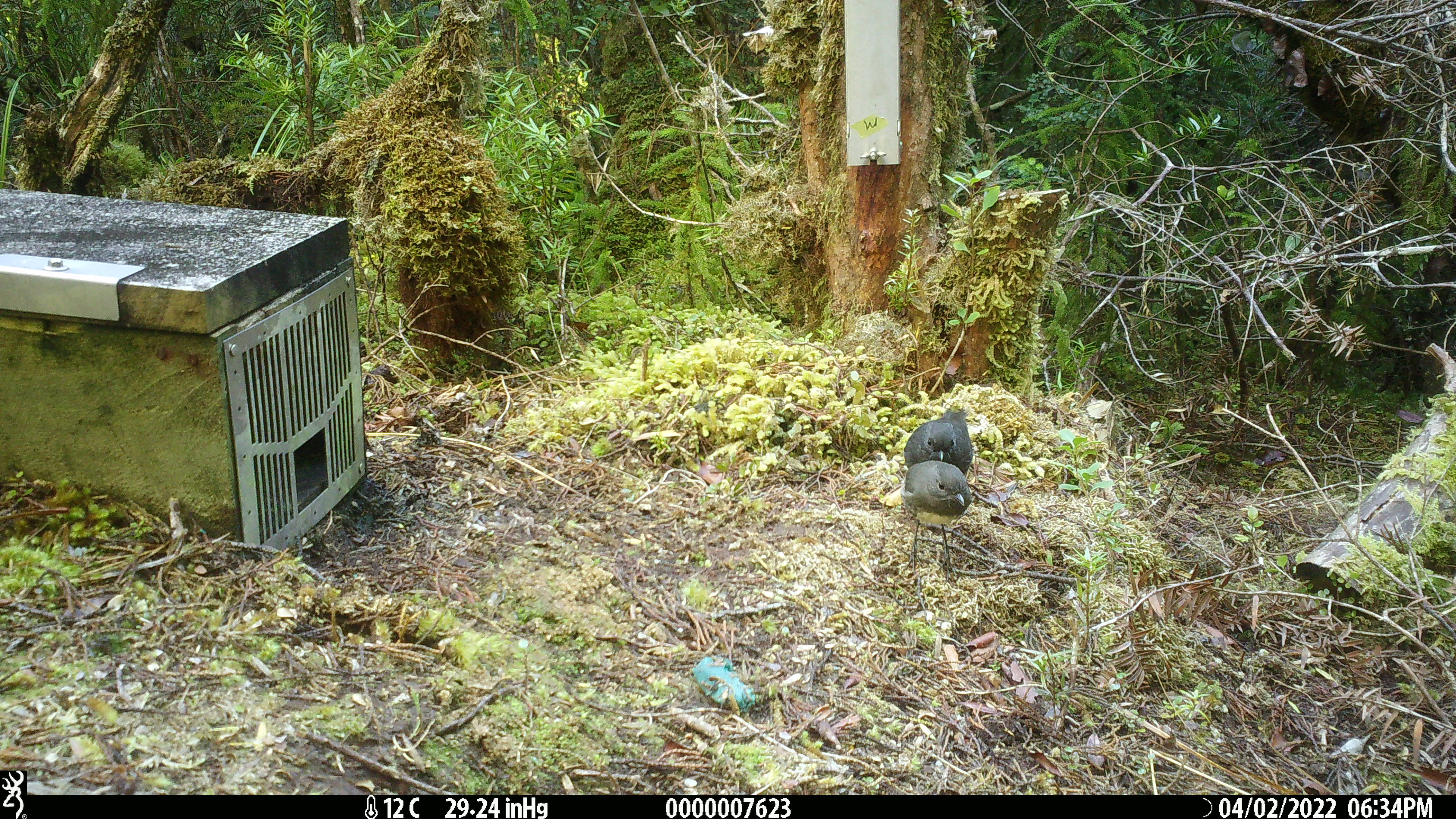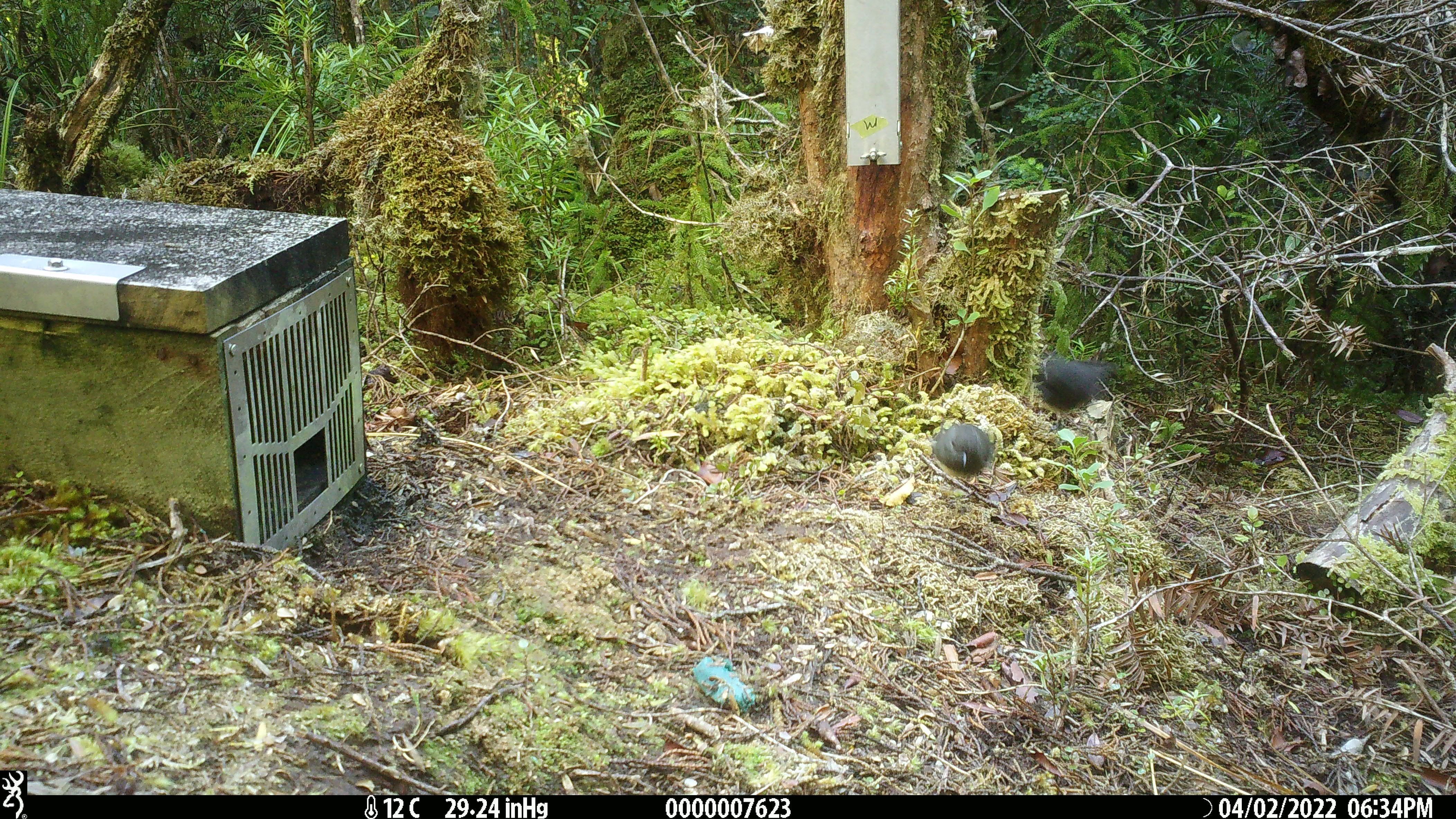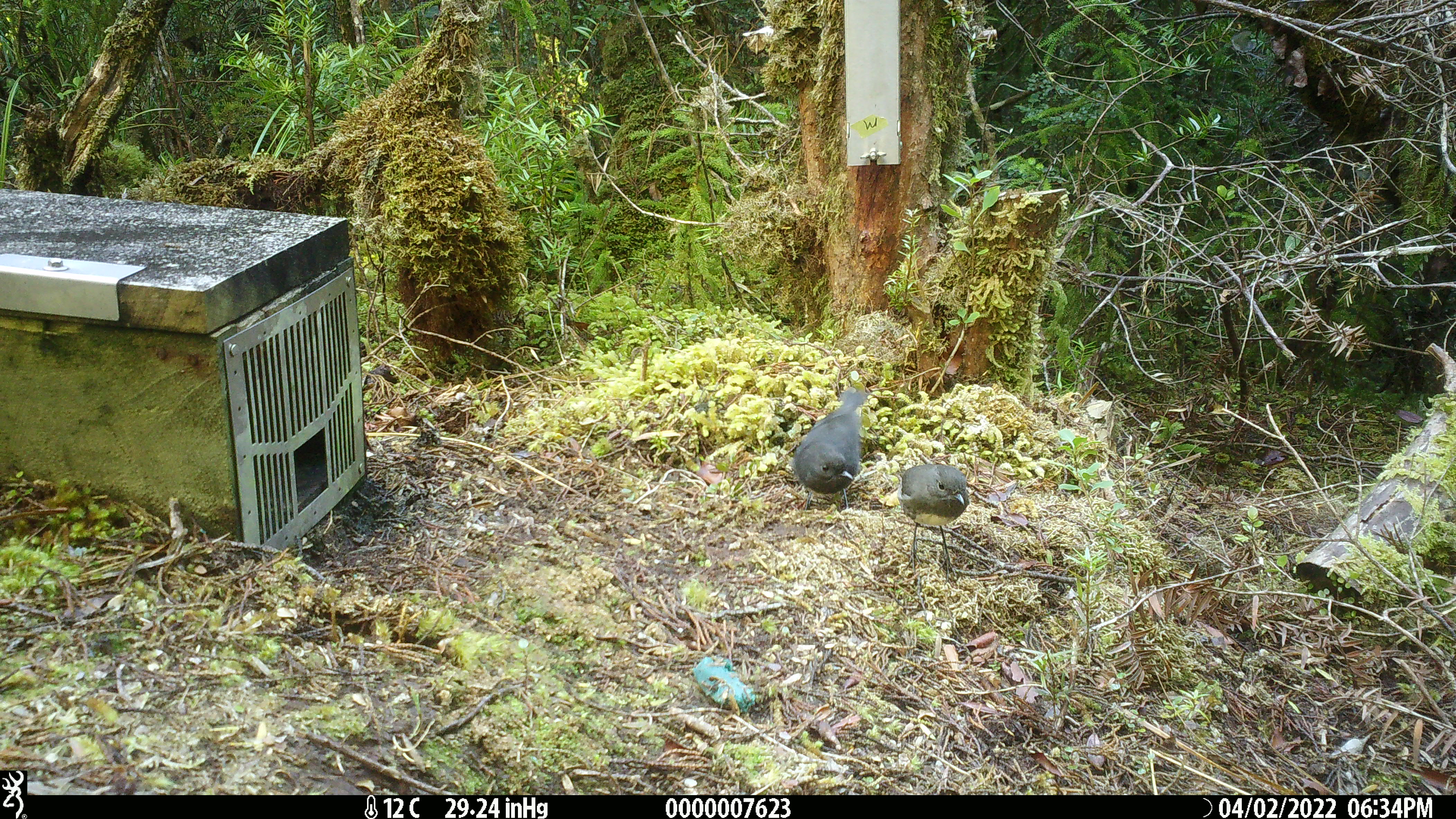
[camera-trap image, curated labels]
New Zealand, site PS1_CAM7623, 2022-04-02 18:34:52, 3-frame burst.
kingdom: Animalia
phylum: Chordata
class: Aves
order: Passeriformes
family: Petroicidae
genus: Petroica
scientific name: Petroica australis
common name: new zealand robin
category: robin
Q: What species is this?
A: Robin (new zealand robin) (Petroica australis).